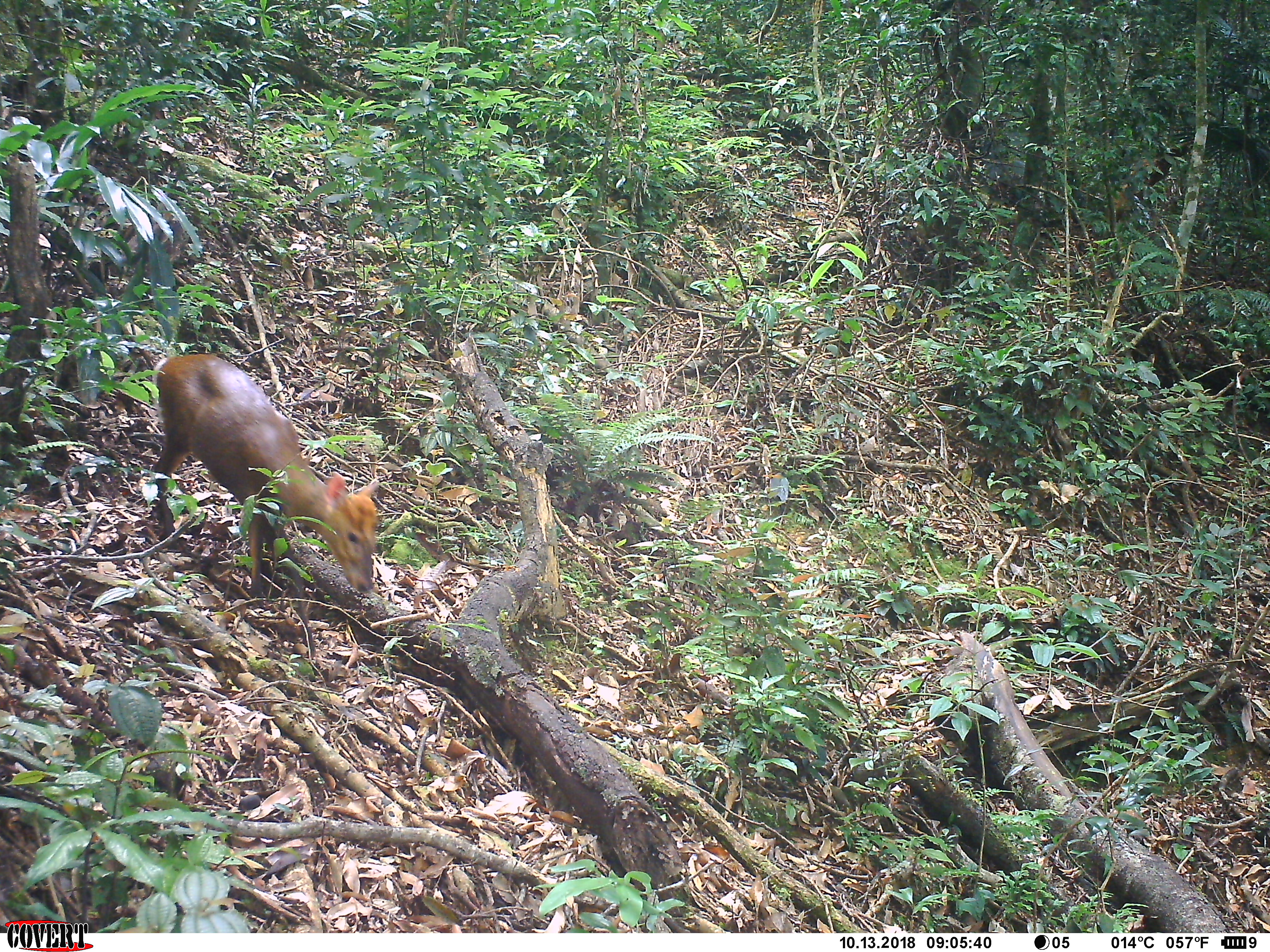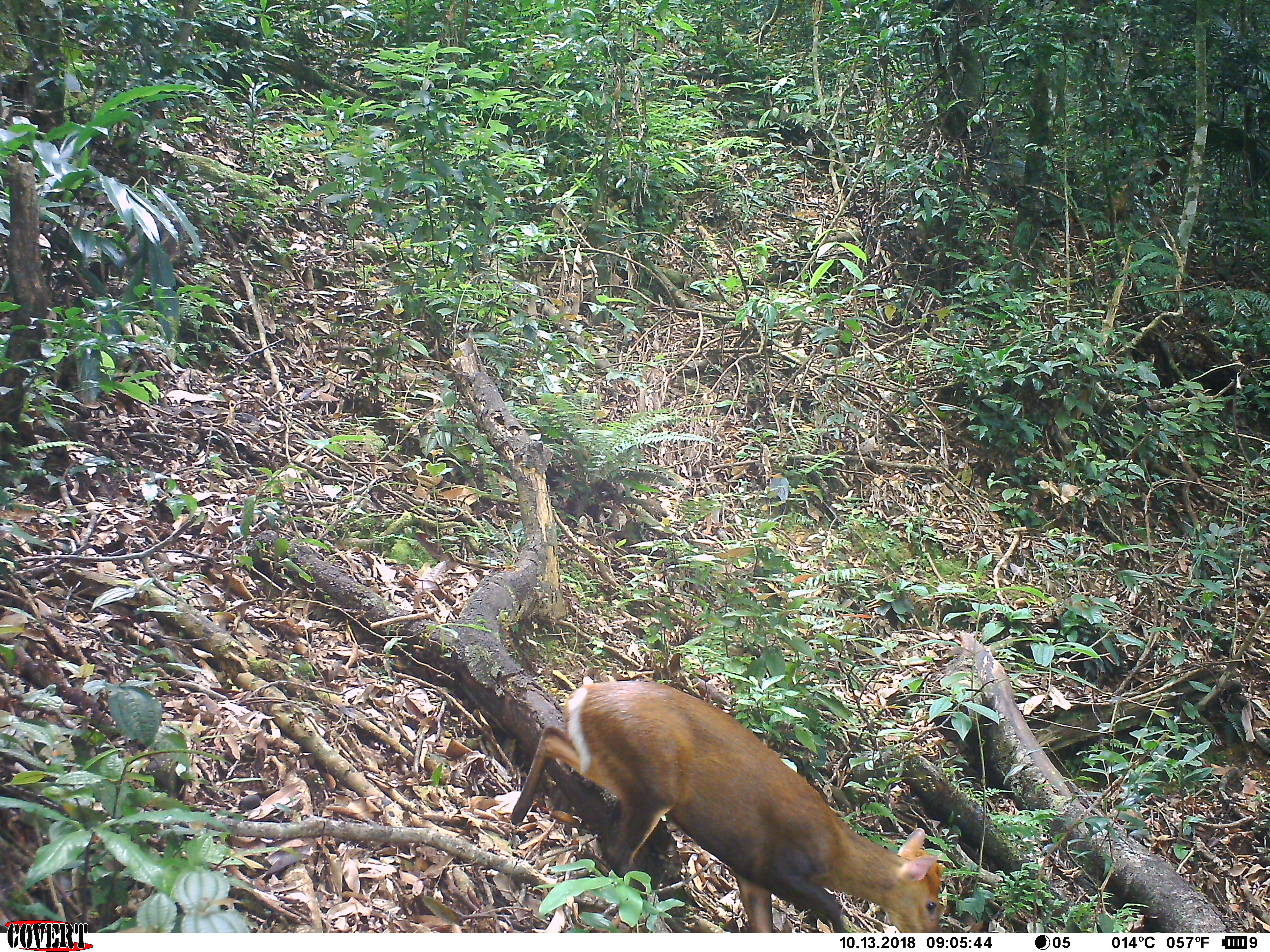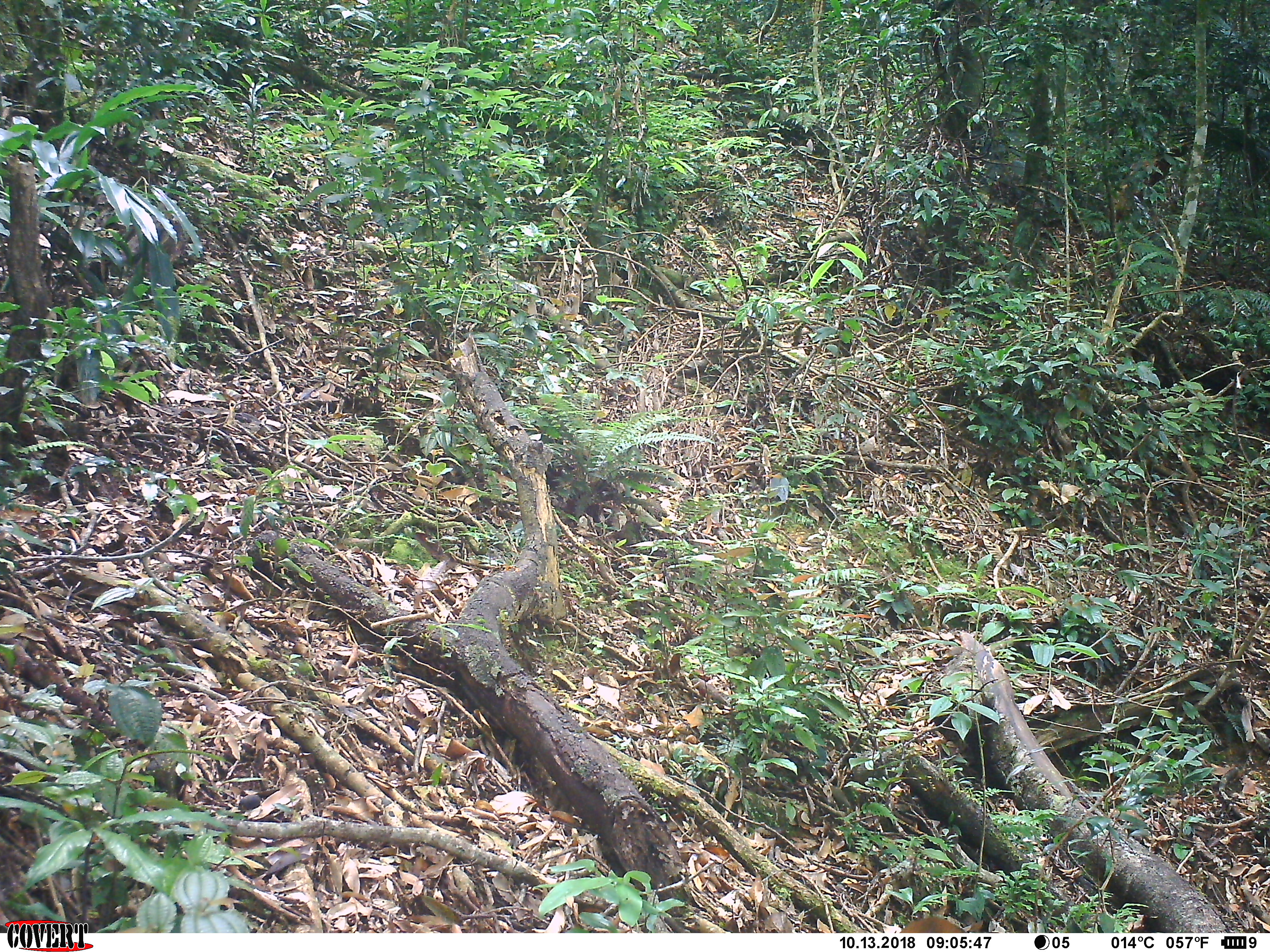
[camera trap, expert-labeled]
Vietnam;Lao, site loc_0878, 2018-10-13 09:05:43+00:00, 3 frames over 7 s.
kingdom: Animalia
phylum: Chordata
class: Mammalia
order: Artiodactyla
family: Cervidae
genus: Muntiacus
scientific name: Muntiacus rooseveltorum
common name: roosevelt's muntjac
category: roosevelts muntjac group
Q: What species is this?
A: Roosevelts muntjac group (roosevelt's muntjac) (Muntiacus rooseveltorum).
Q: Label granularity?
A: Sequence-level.